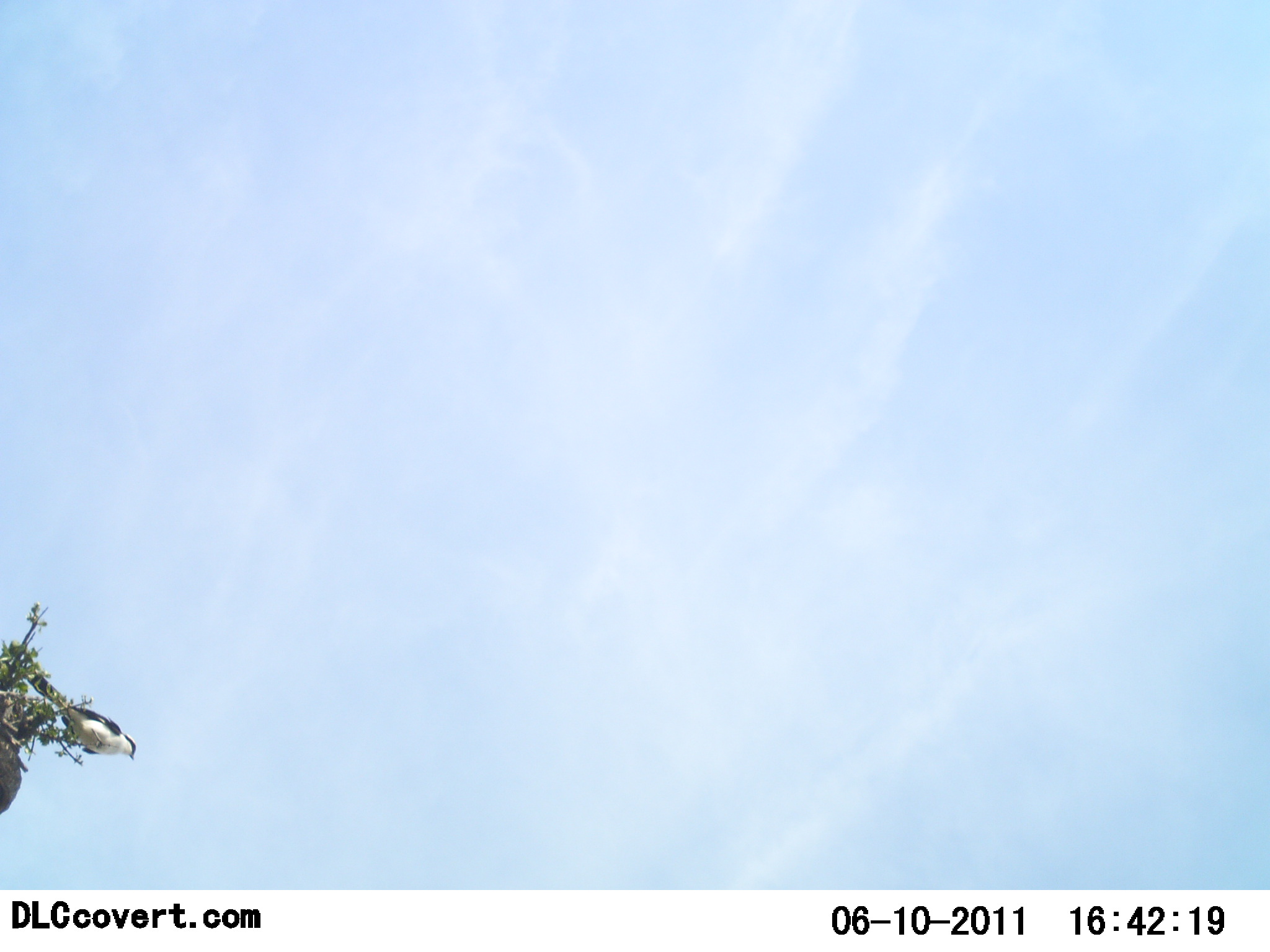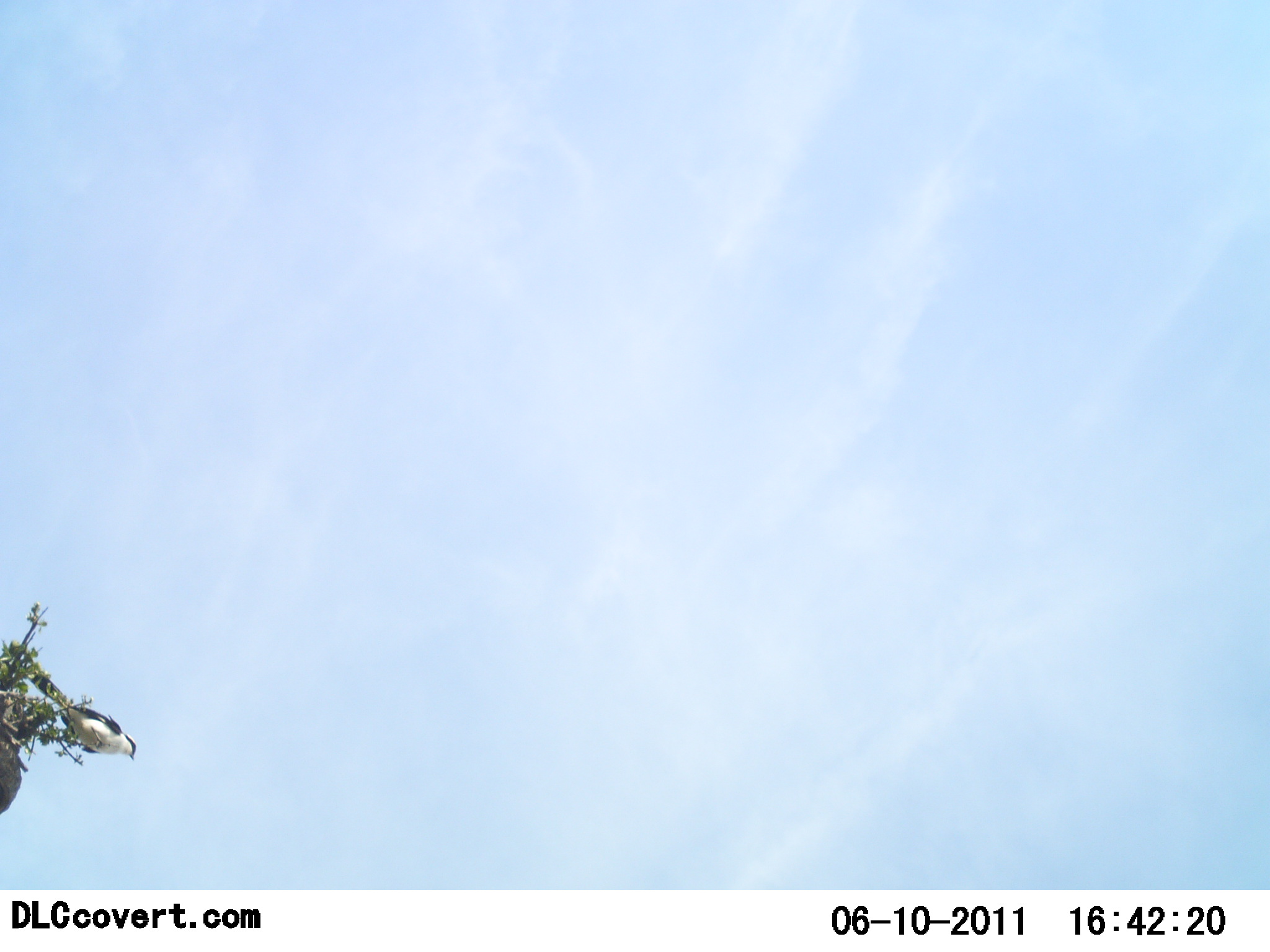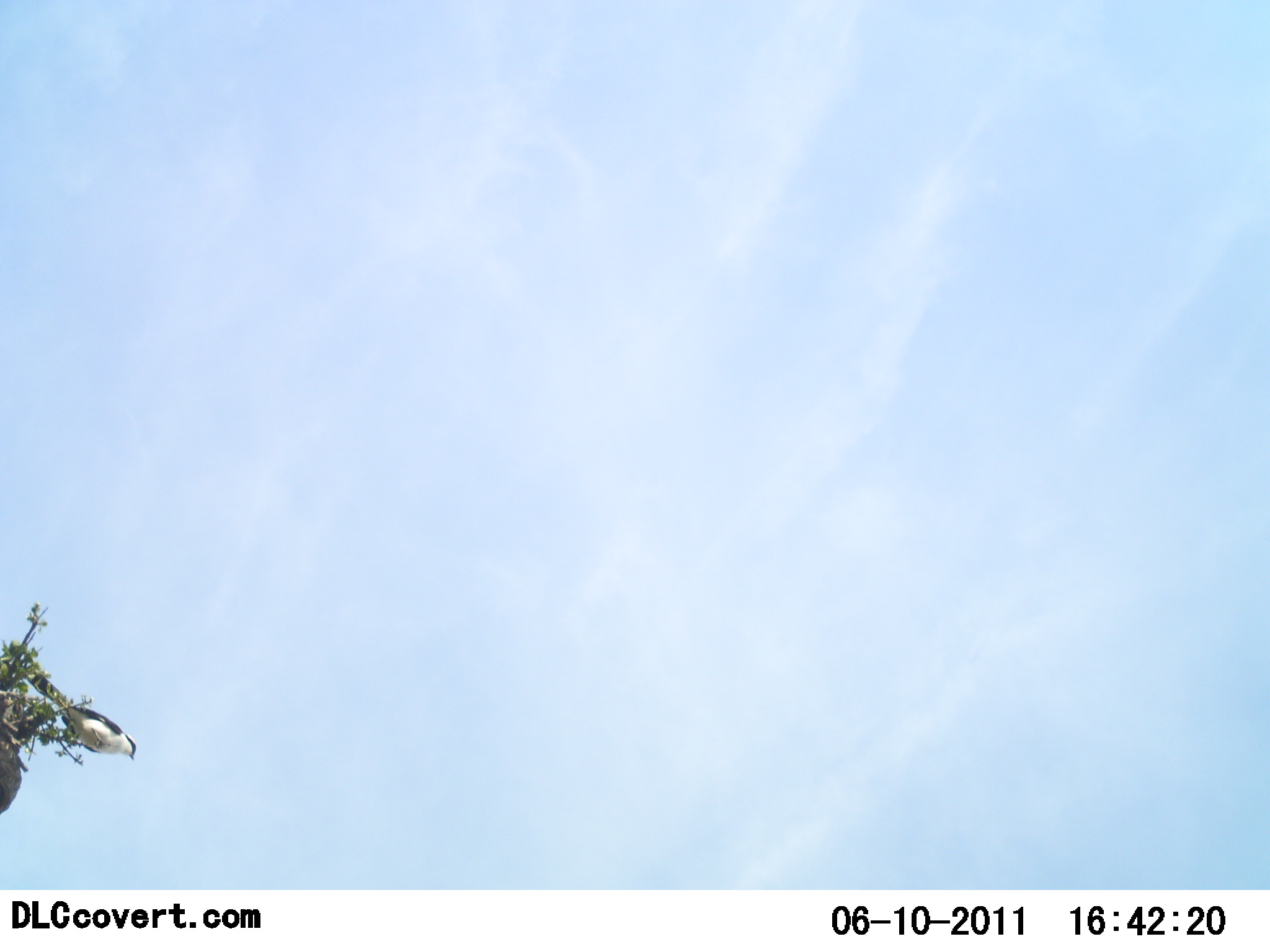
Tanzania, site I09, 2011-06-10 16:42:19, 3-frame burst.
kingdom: Animalia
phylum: Chordata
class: Aves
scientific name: Aves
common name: bird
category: otherbird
Otherbird (bird) (Aves), count 1. Behavior (volunteer vote fractions): standing 45%, resting 55%, moving 0%, interacting 0%. Young present (vote fraction): 0%. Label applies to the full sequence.